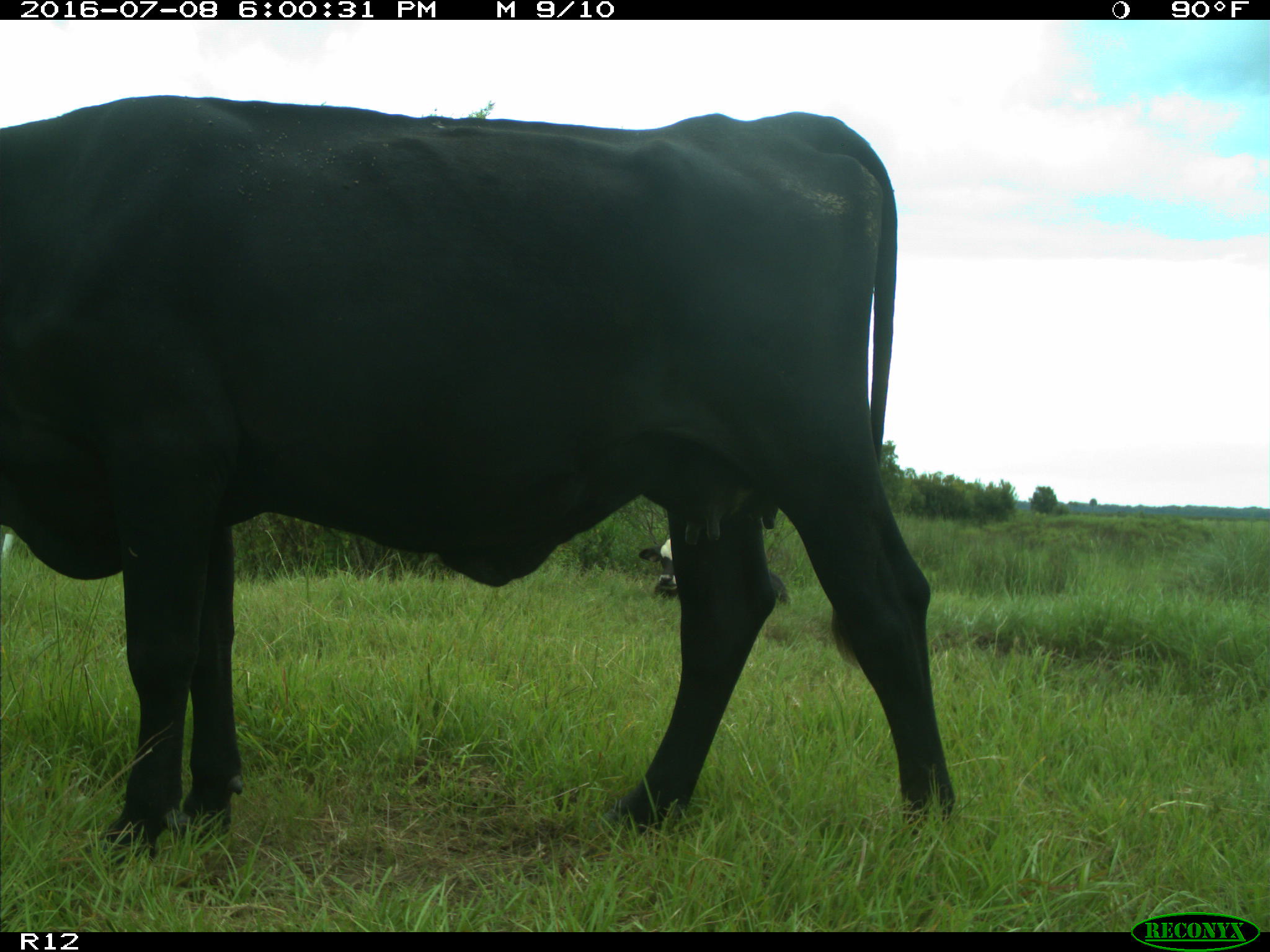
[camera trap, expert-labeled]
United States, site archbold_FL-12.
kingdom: Animalia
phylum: Chordata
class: Mammalia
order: Artiodactyla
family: Bovidae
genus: Bos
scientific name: Bos taurus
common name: domestic cow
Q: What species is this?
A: Bos taurus (domestic cow).